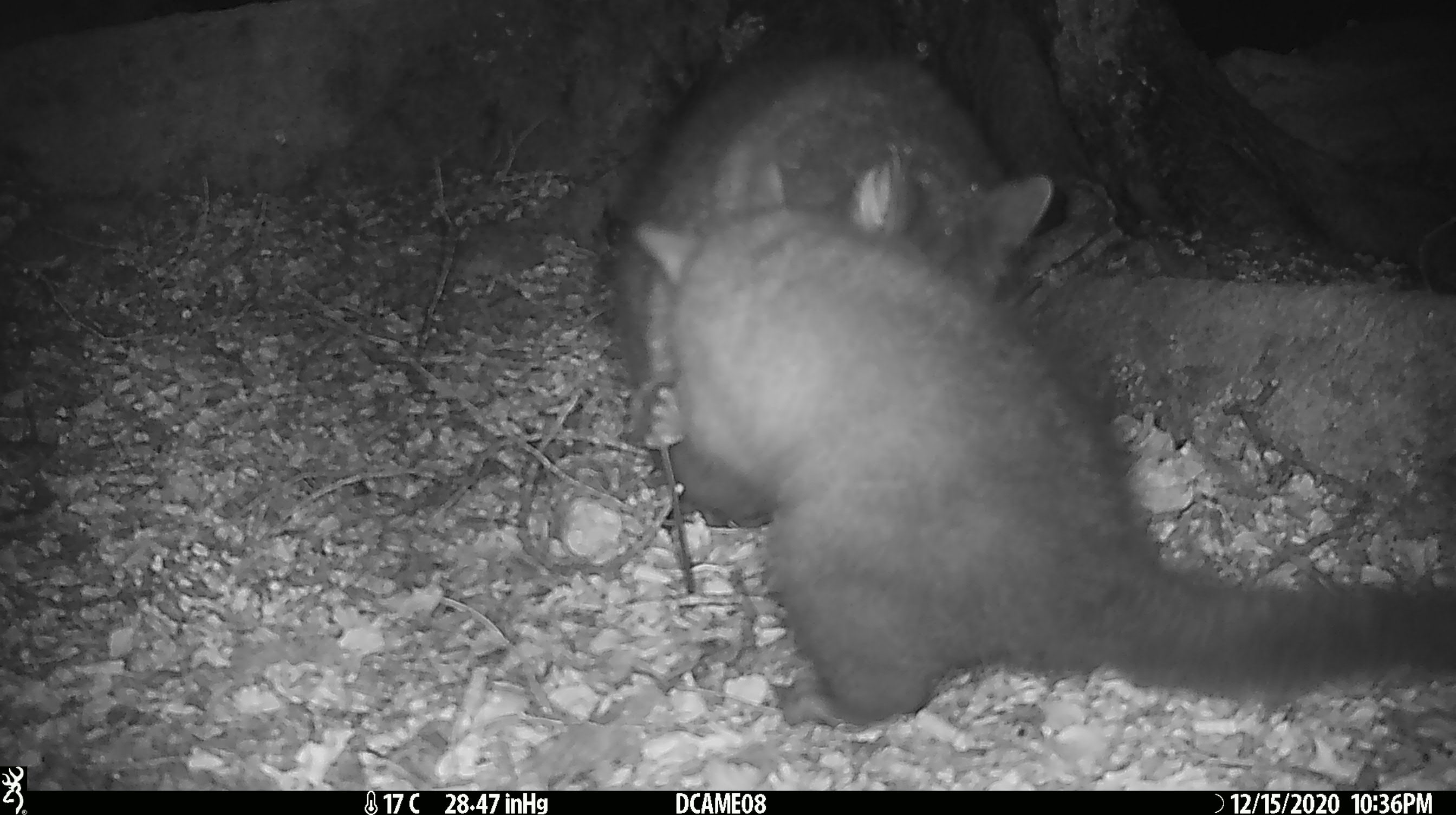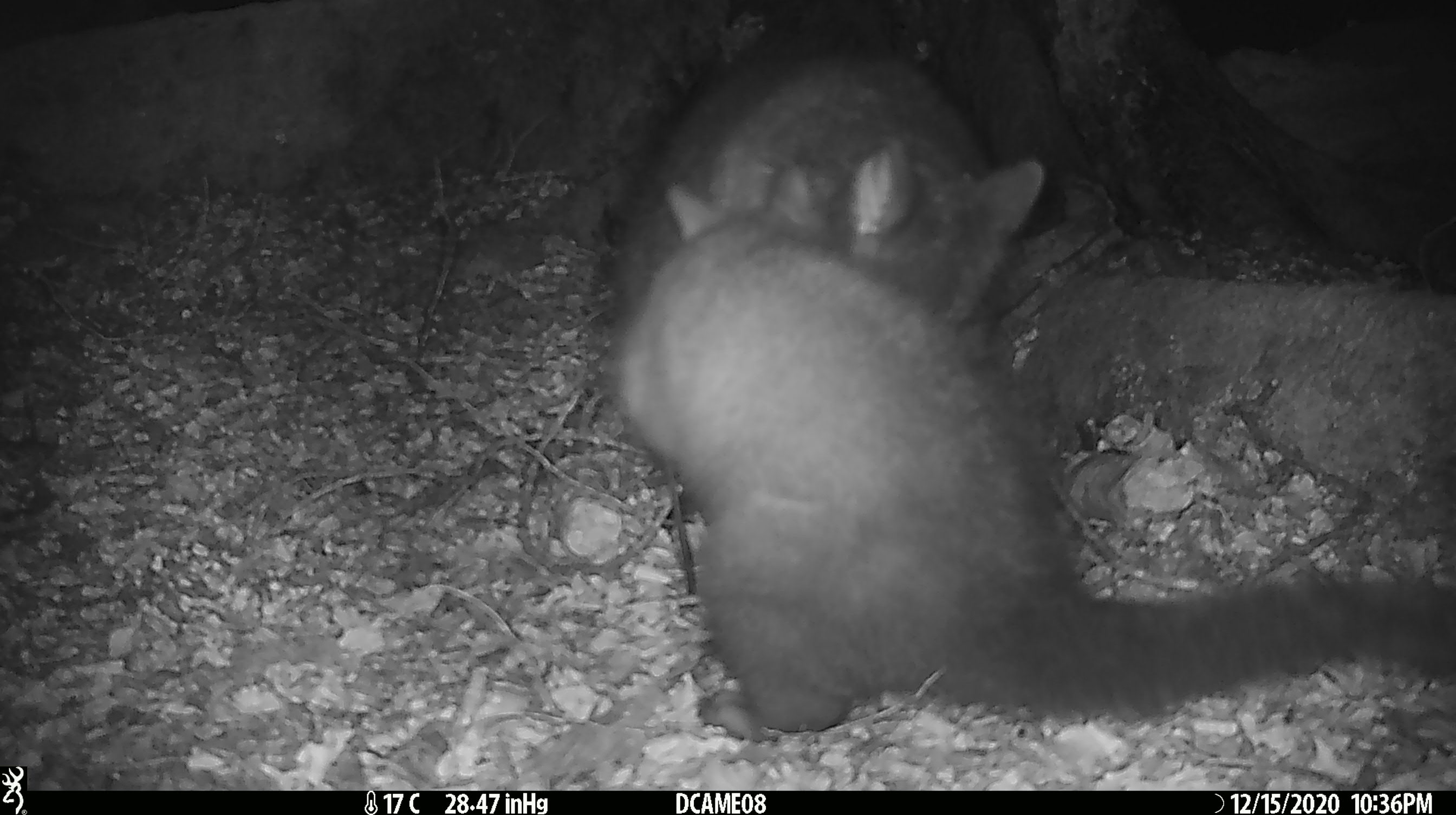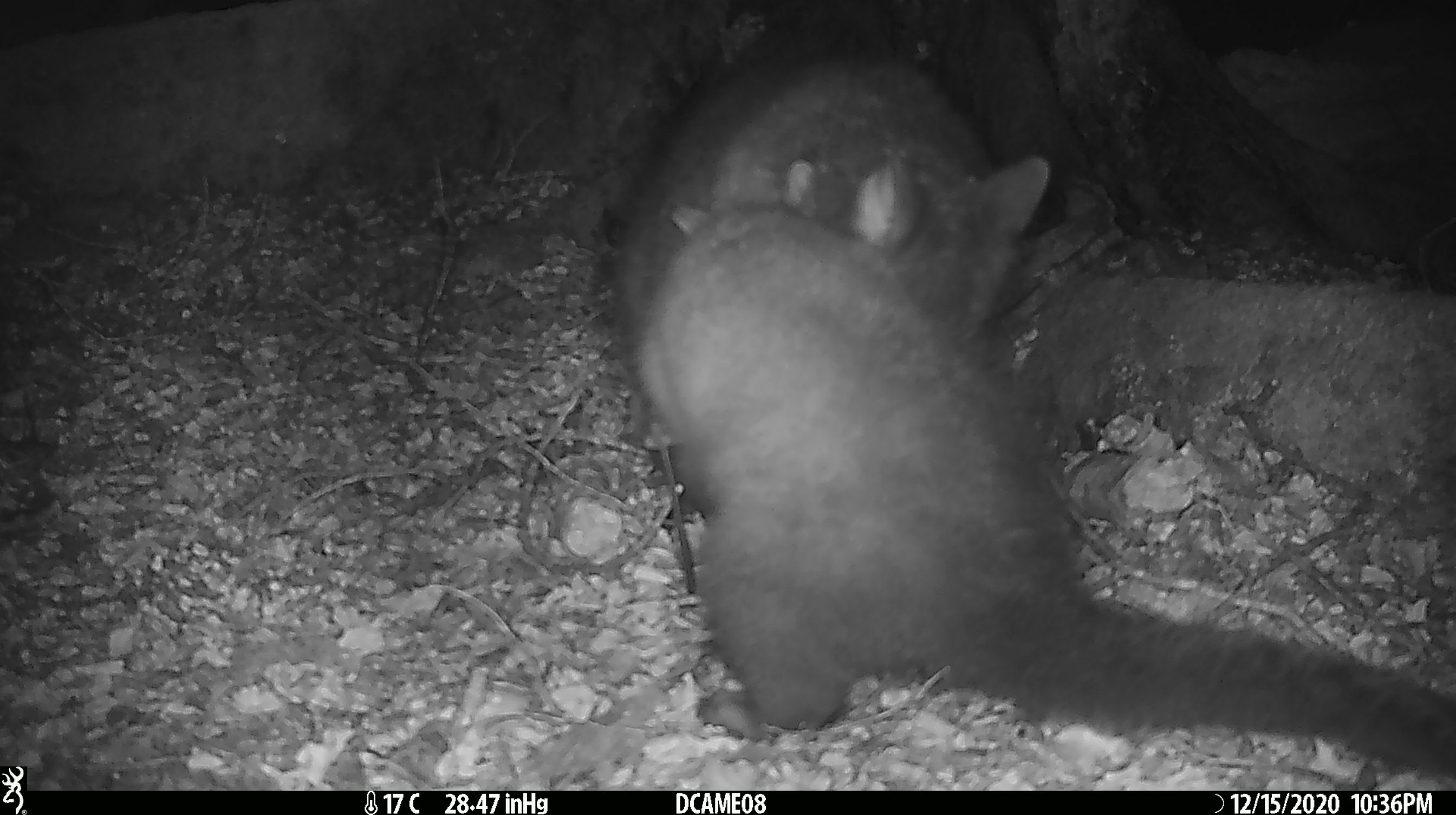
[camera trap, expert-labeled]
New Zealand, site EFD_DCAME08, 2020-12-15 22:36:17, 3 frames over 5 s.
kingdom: Animalia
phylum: Chordata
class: Mammalia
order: Diprotodontia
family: Phalangeridae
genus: Trichosurus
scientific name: Trichosurus vulpecula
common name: common brushtail possum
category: possum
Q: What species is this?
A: Possum (common brushtail possum) (Trichosurus vulpecula).